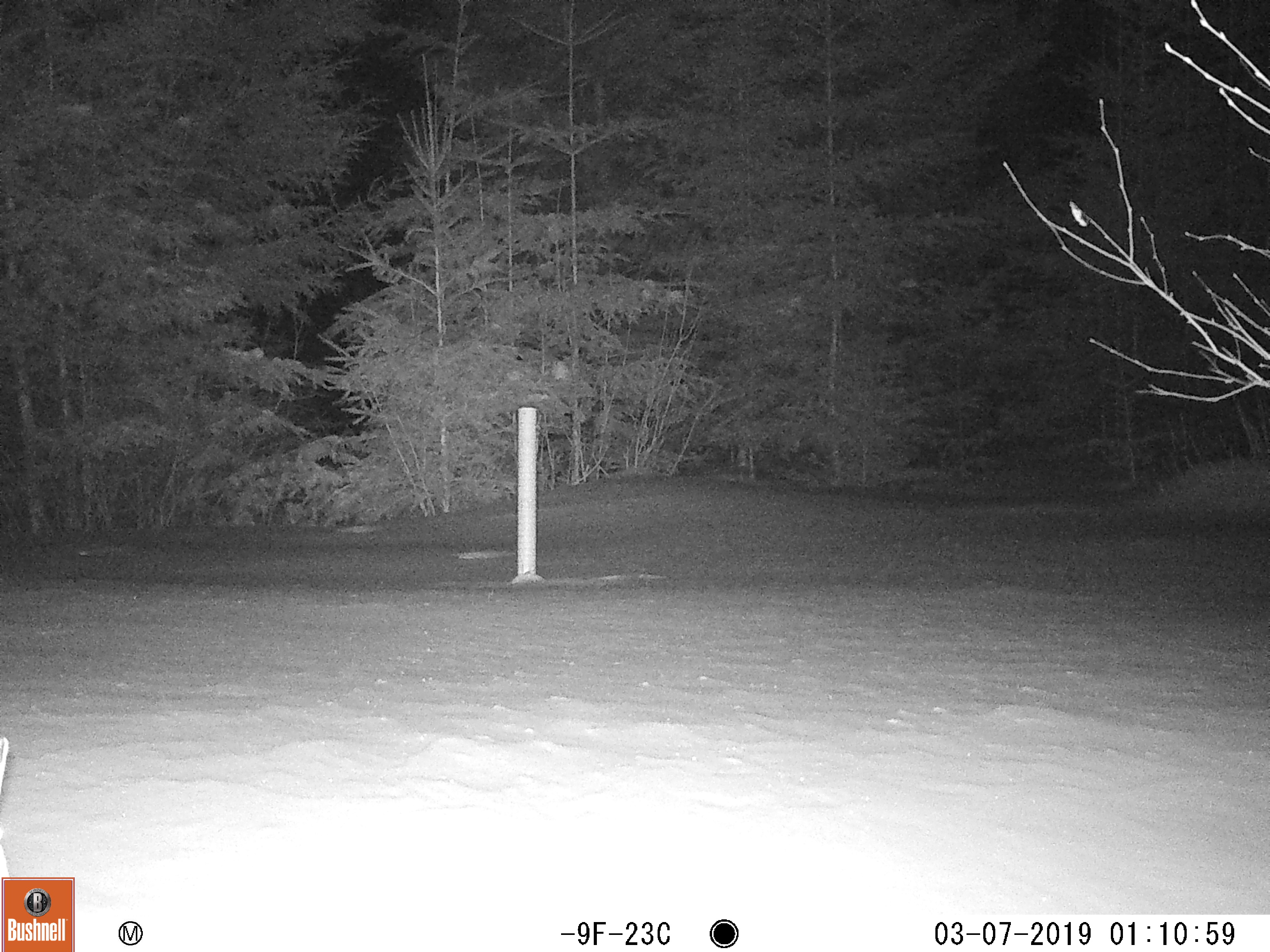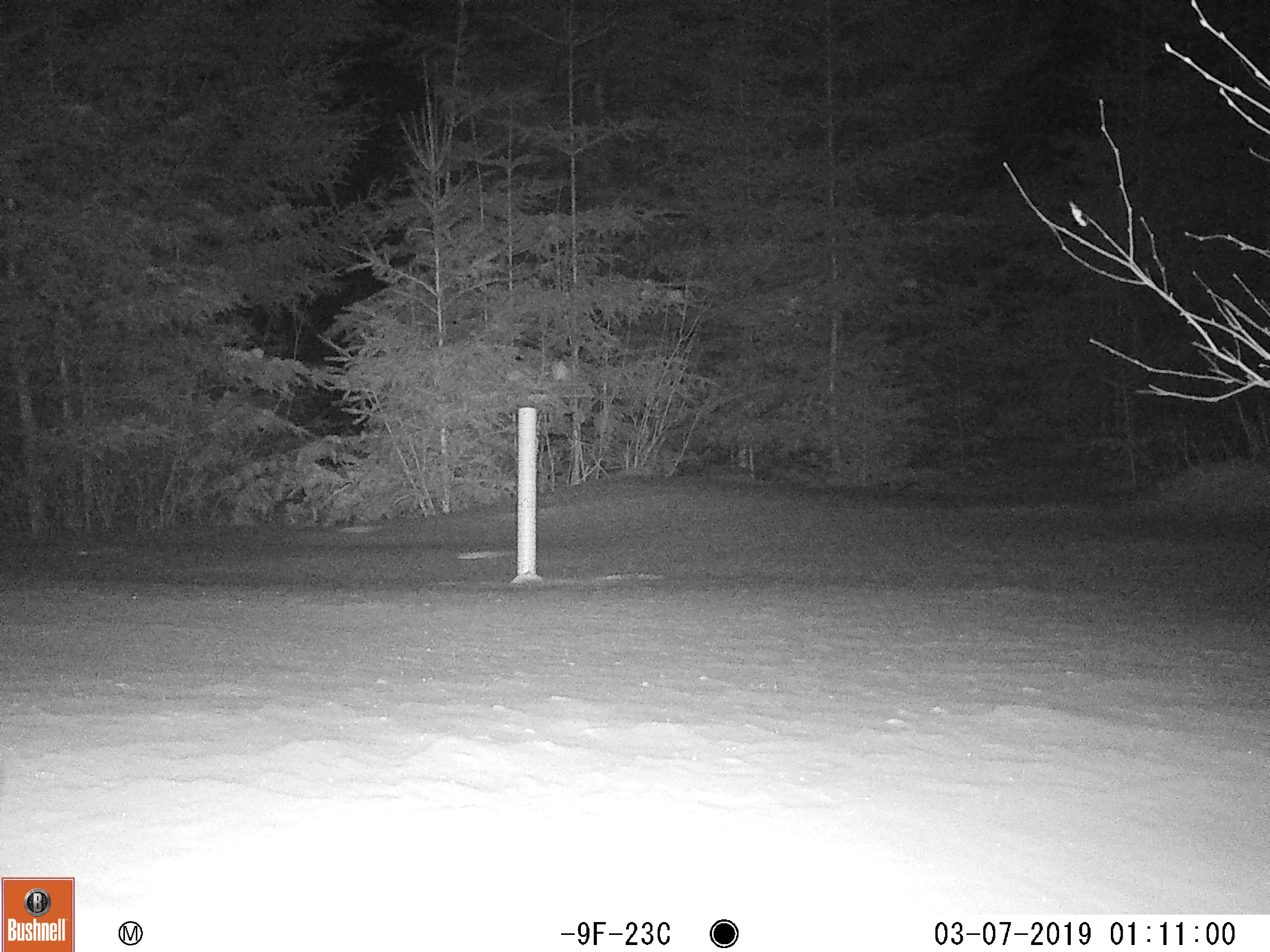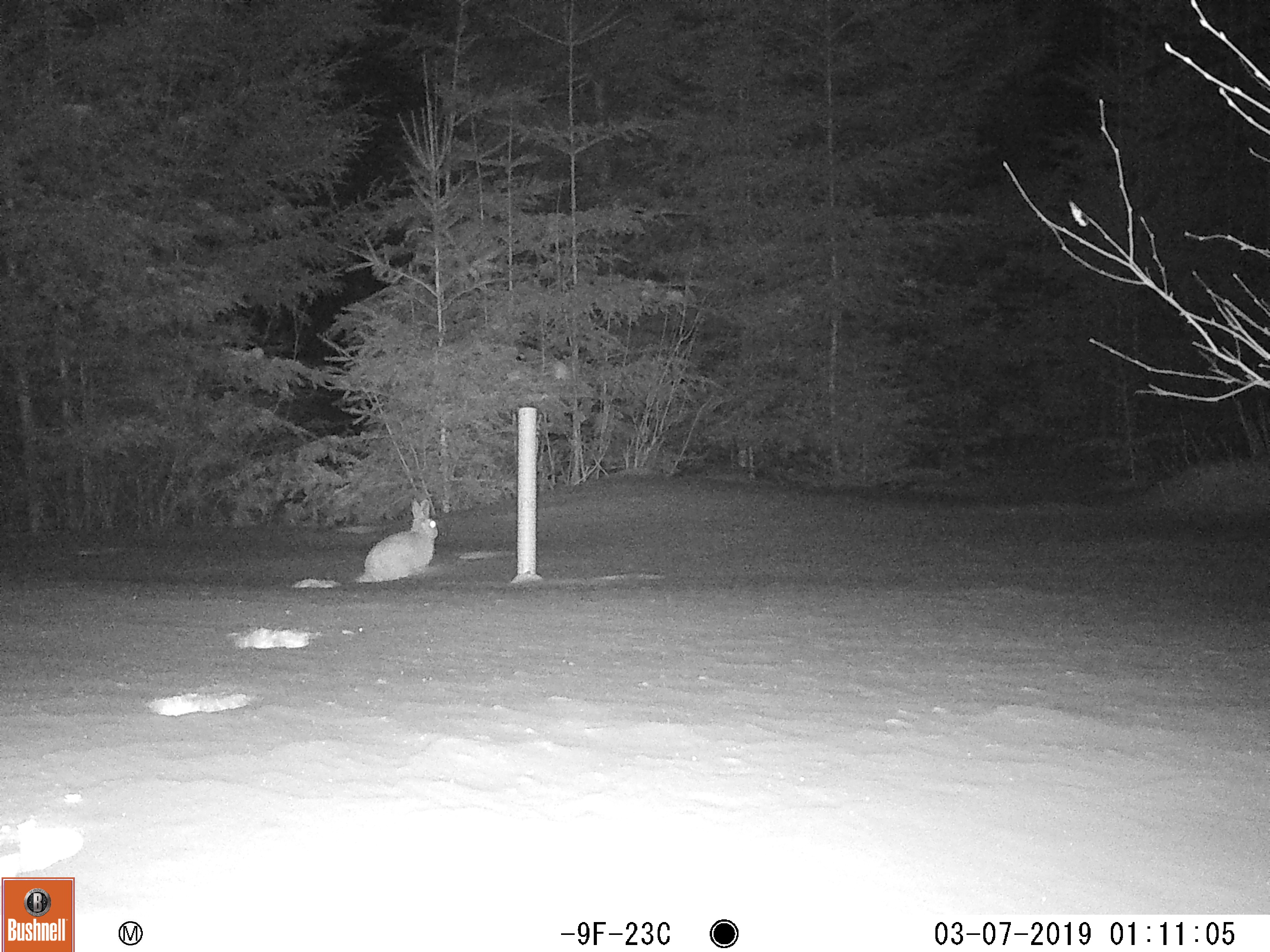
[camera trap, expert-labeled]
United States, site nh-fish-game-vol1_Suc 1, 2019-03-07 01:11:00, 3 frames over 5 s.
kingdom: Animalia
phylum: Chordata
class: Mammalia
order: Lagomorpha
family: Leporidae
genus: Lepus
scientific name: Lepus americanus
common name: snowshoe hare